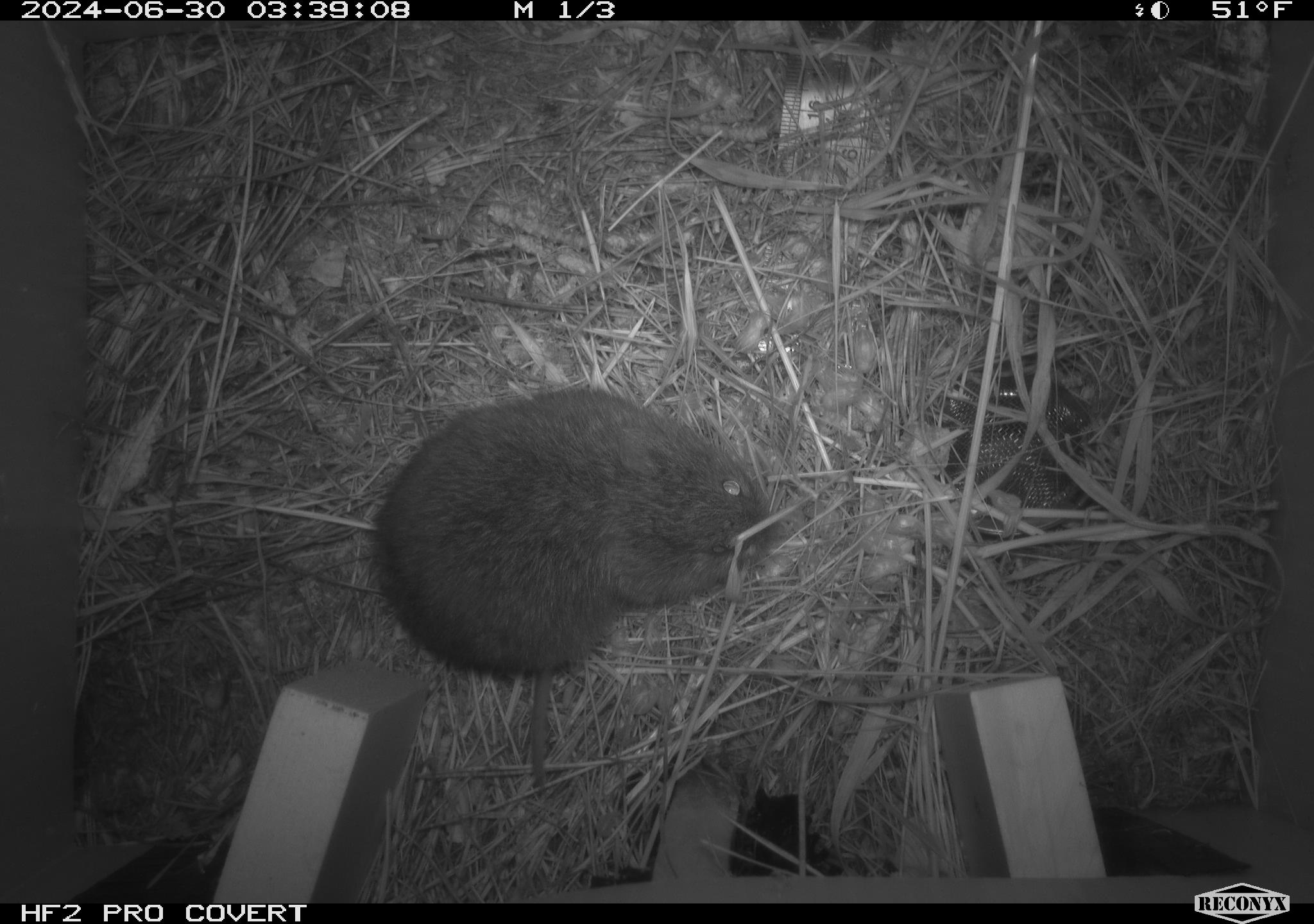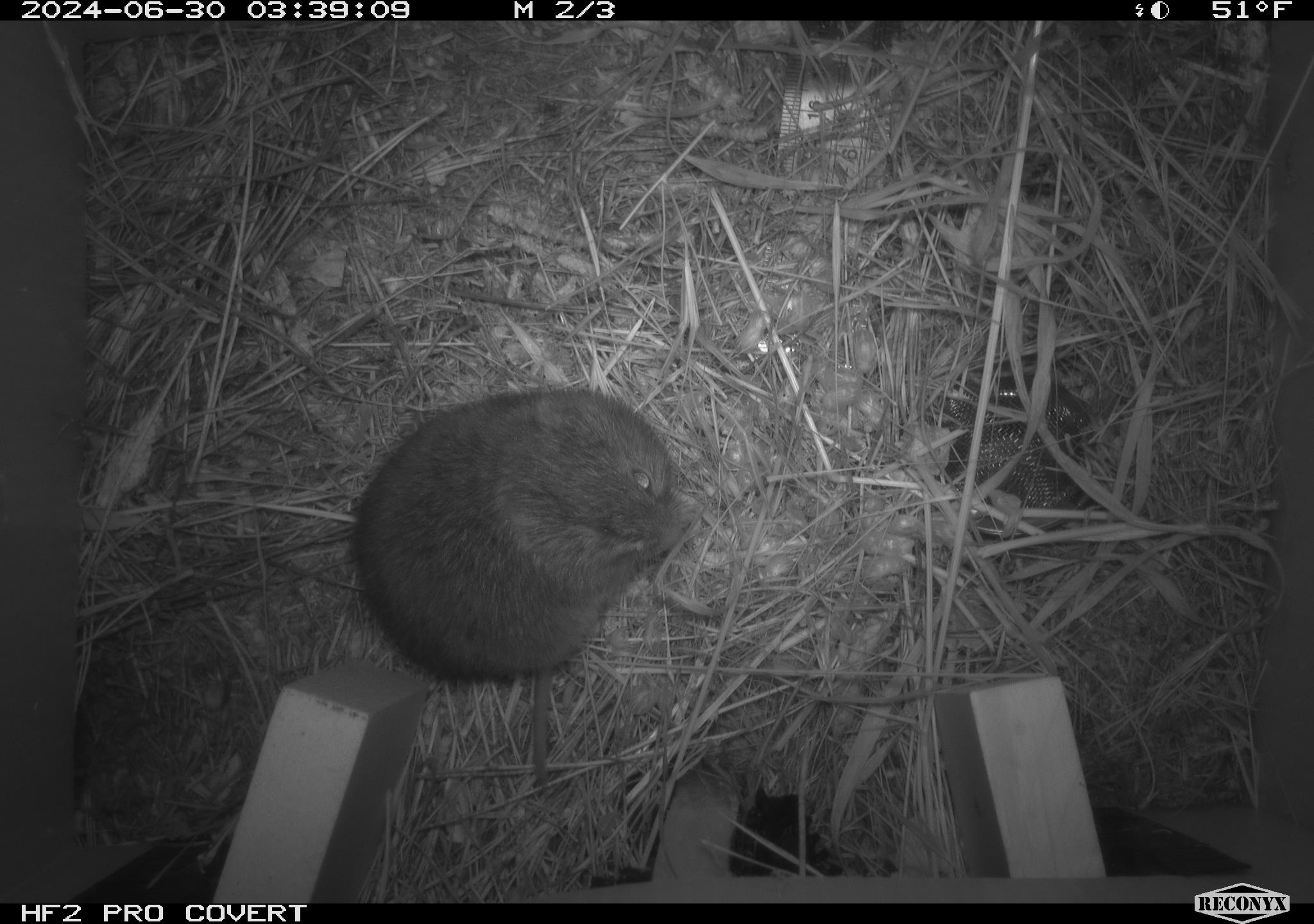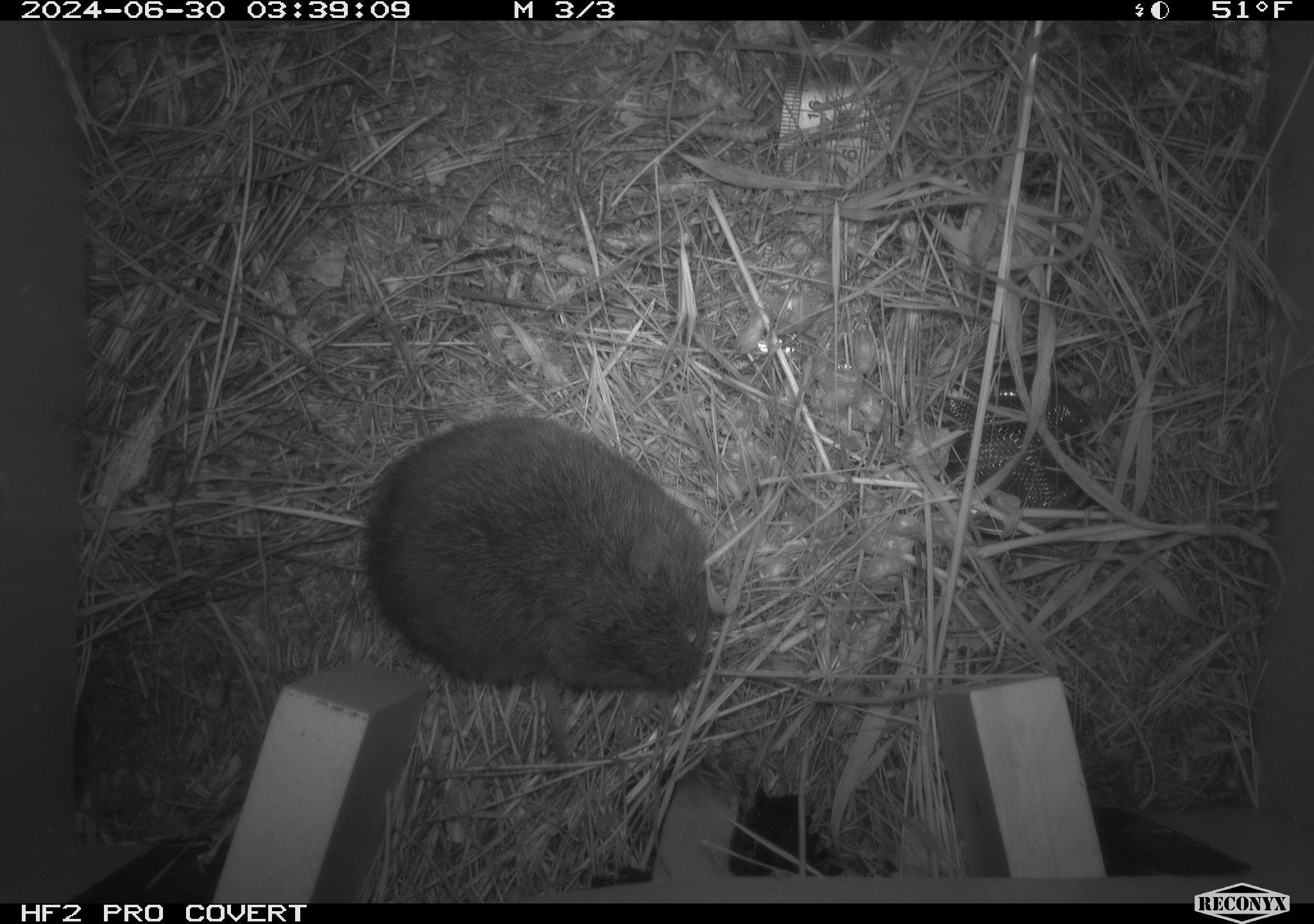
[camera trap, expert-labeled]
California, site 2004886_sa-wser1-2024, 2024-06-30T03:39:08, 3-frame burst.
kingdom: Animalia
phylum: Chordata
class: Mammalia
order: Rodentia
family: Cricetidae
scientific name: Arvicolinae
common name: voles, lemmings, and muskrats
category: arvicolinae subfamily